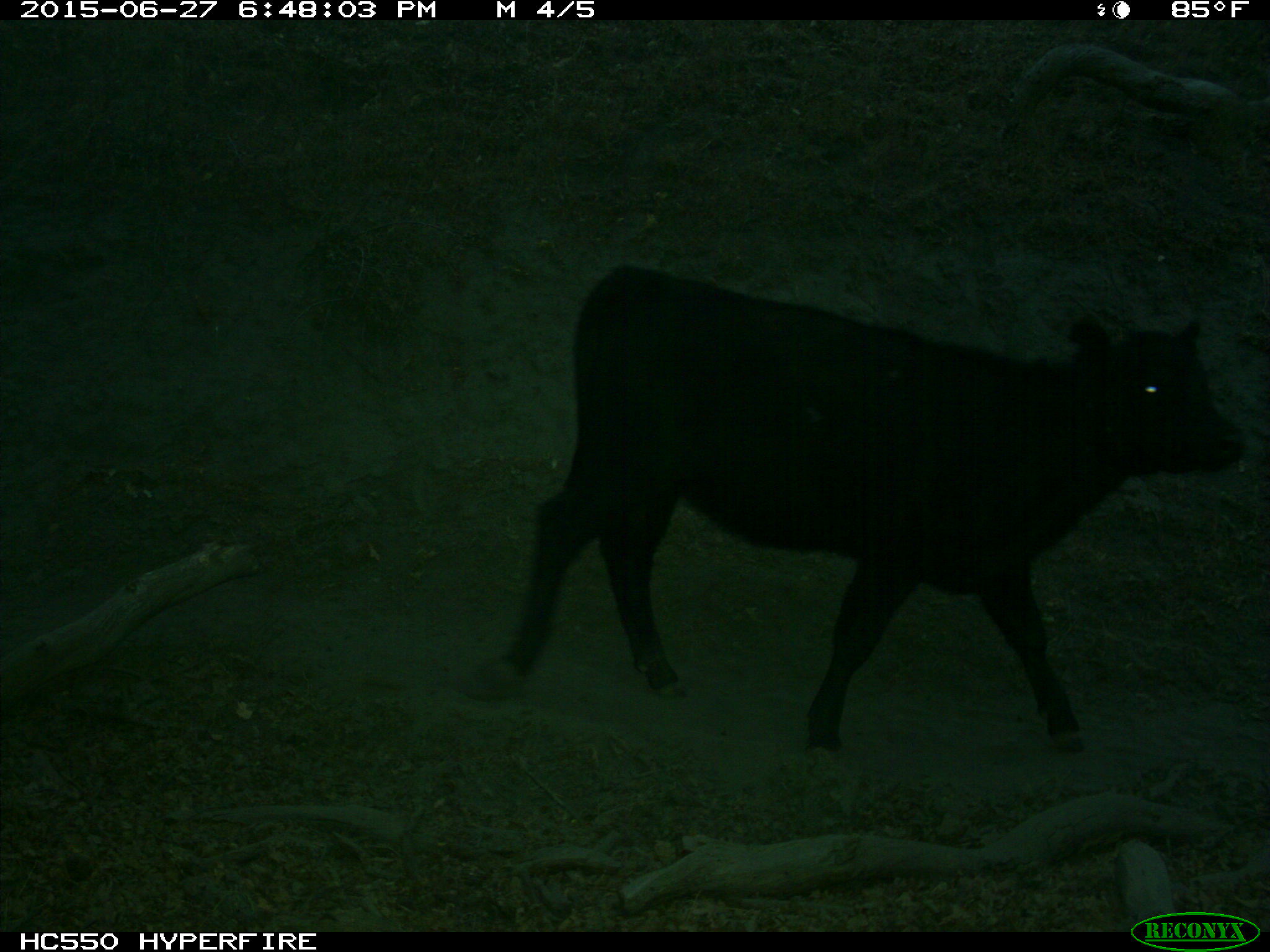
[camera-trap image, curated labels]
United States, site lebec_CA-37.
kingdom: Animalia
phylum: Chordata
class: Mammalia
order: Artiodactyla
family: Bovidae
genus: Bos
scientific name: Bos taurus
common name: domestic cow